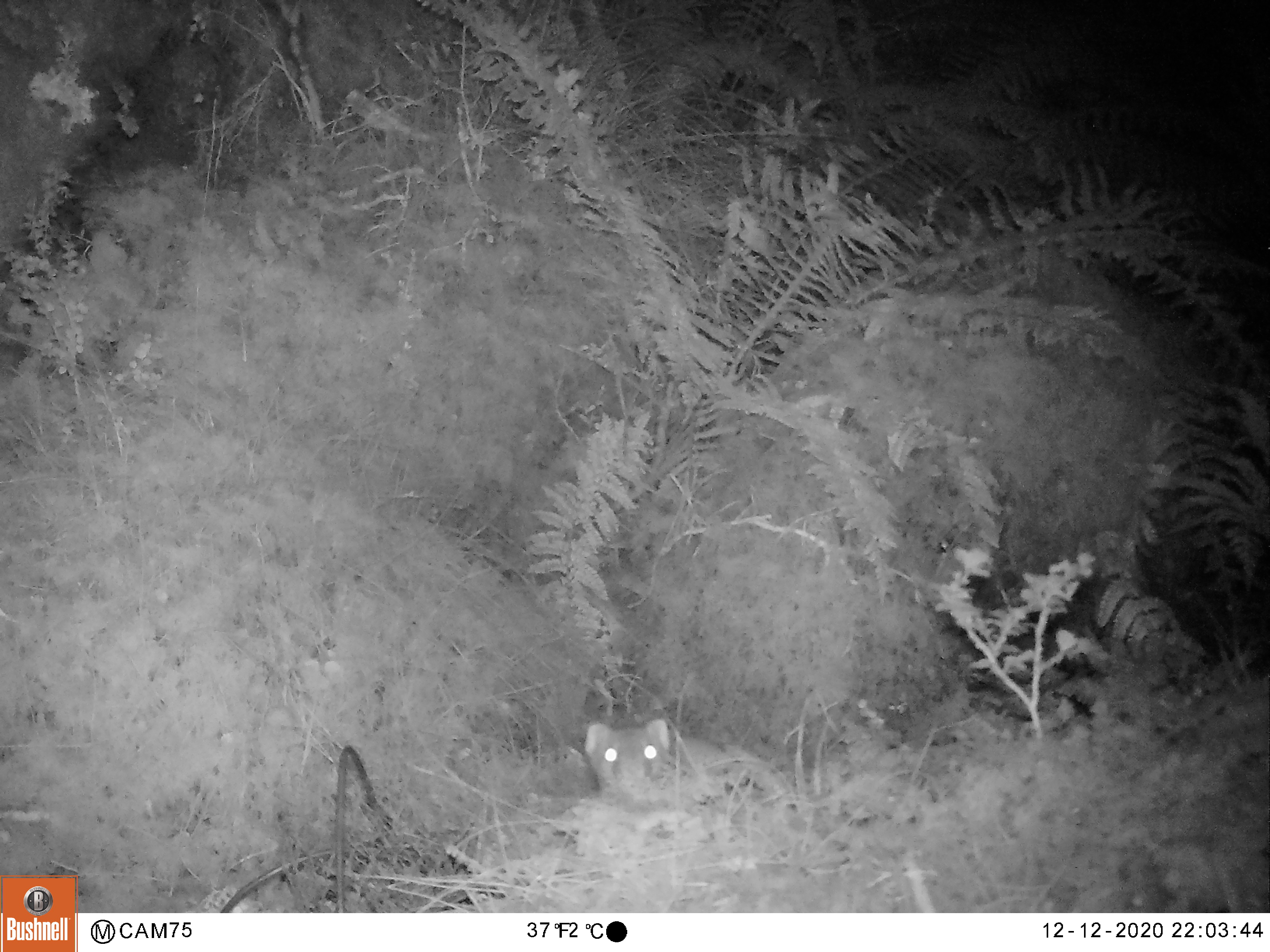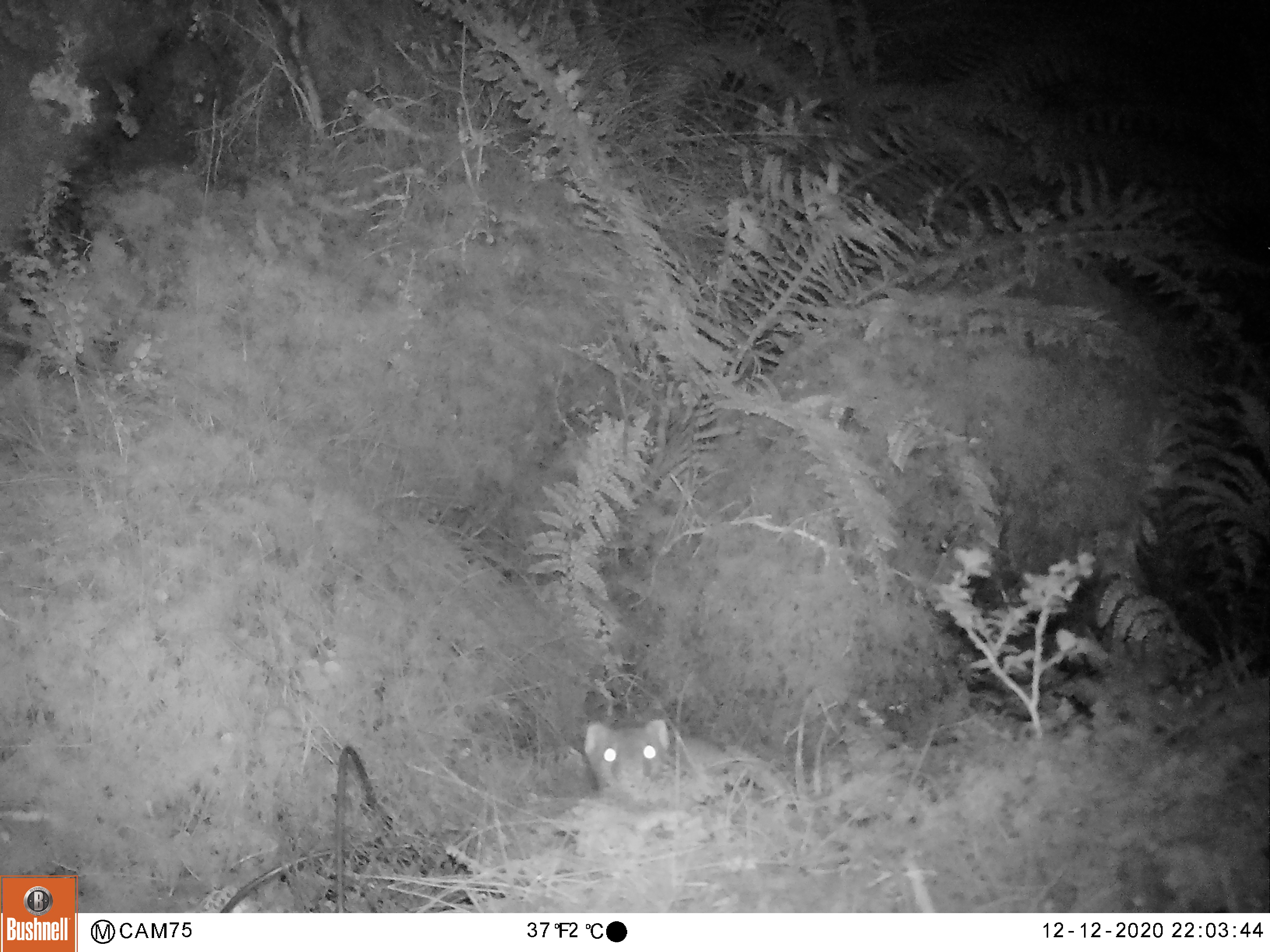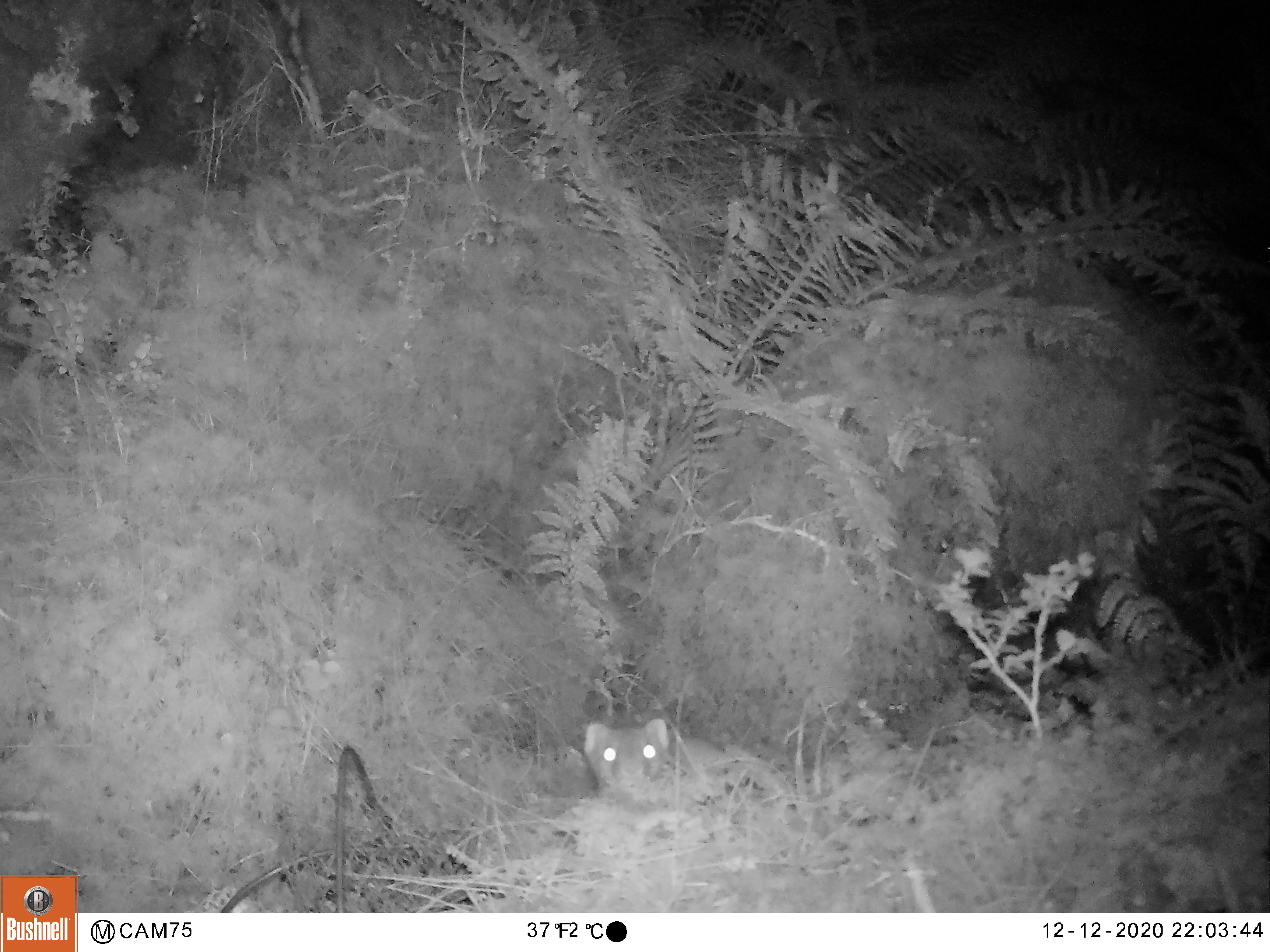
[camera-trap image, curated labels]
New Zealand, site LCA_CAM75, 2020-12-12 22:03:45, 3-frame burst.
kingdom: Animalia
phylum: Chordata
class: Mammalia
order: Carnivora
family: Mustelidae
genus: Mustela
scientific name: Mustela erminea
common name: stoat